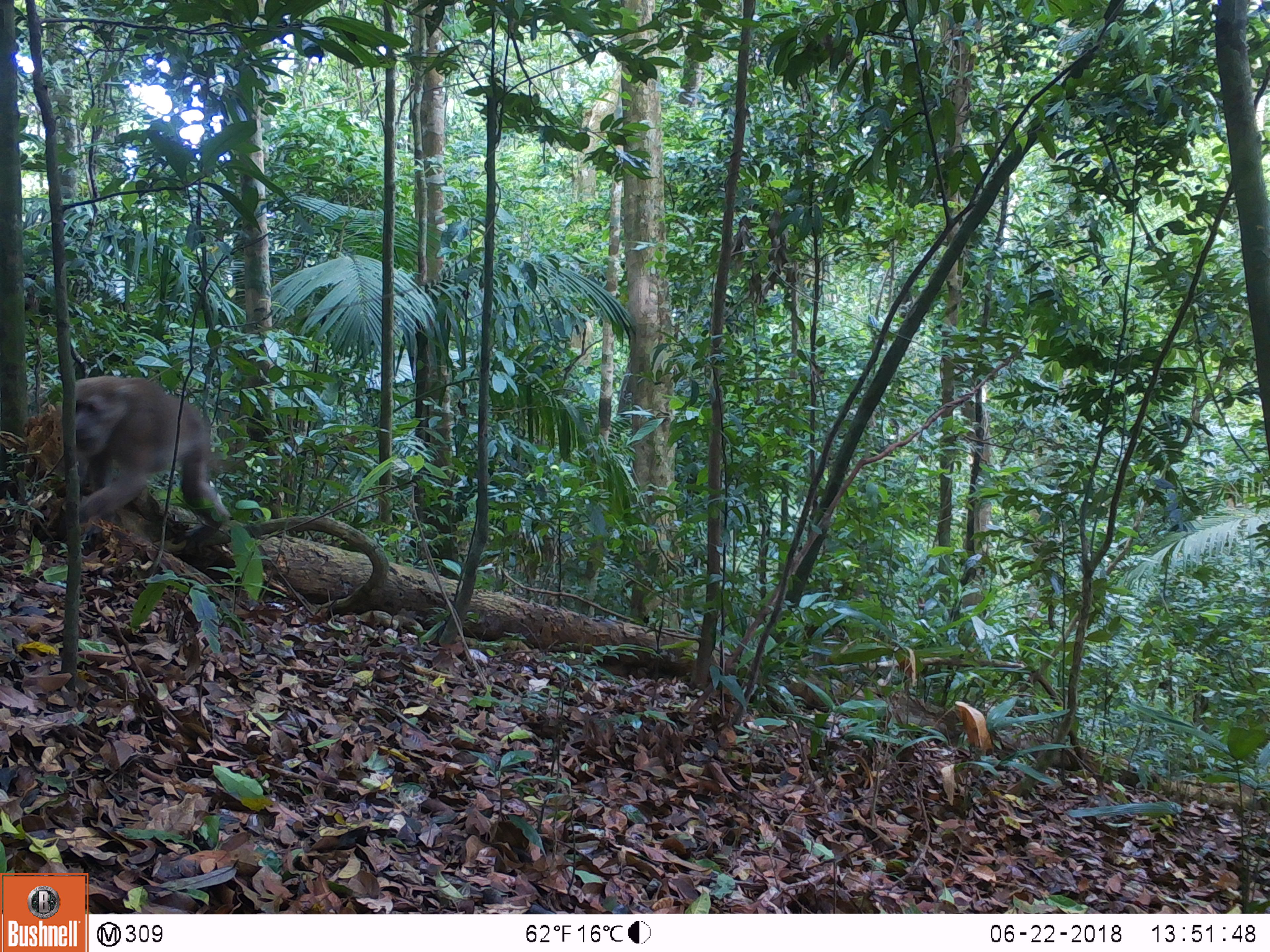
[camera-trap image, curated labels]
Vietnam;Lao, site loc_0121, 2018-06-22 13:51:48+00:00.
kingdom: Animalia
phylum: Chordata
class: Mammalia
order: Primates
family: Cercopithecidae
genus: Macaca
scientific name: Macaca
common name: macaques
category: assam or rhesus macaque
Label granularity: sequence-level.